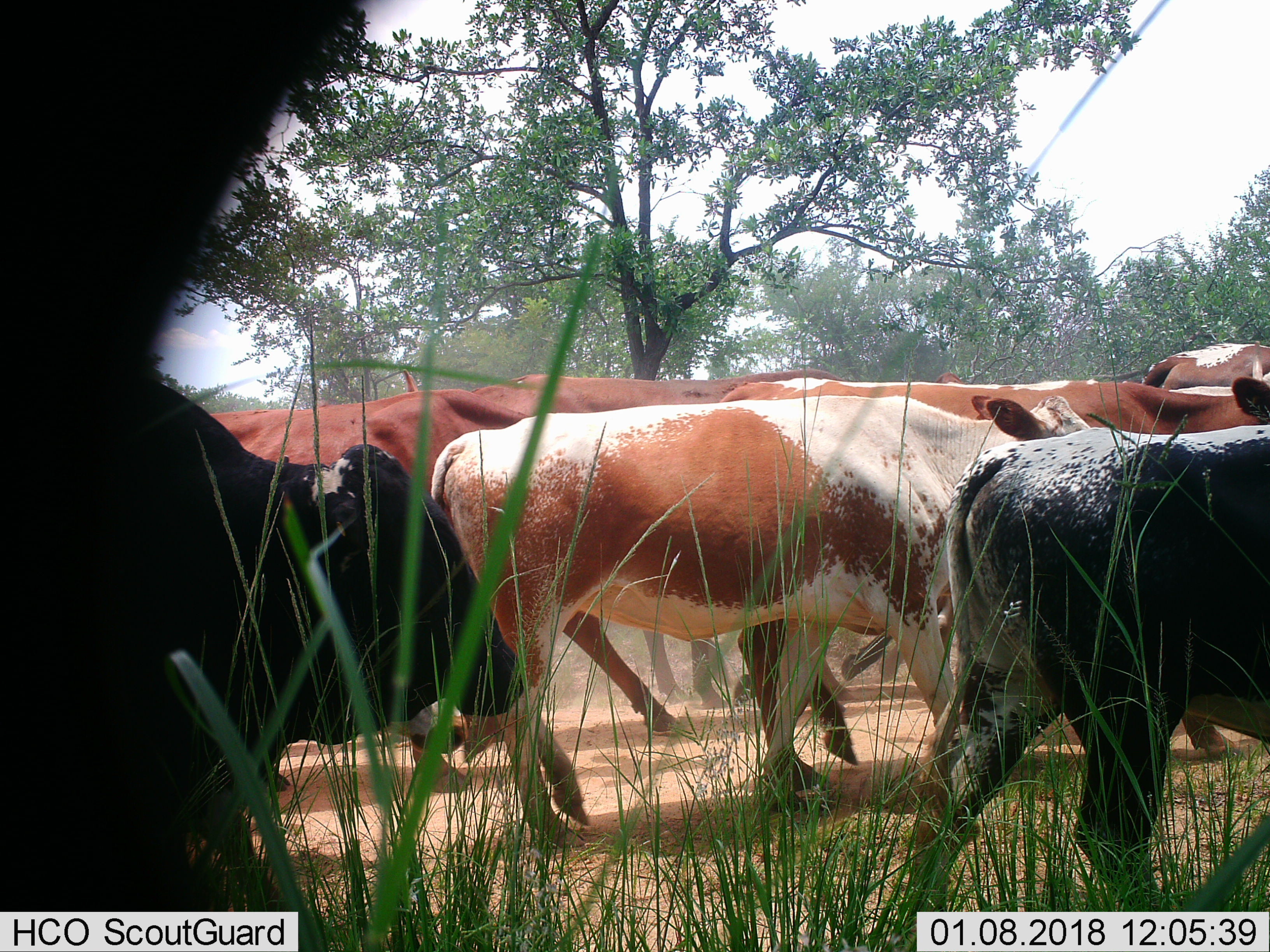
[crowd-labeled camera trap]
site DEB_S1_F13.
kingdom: Animalia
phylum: Chordata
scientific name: Vertebrata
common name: domestic animal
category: domesticanimal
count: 9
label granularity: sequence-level